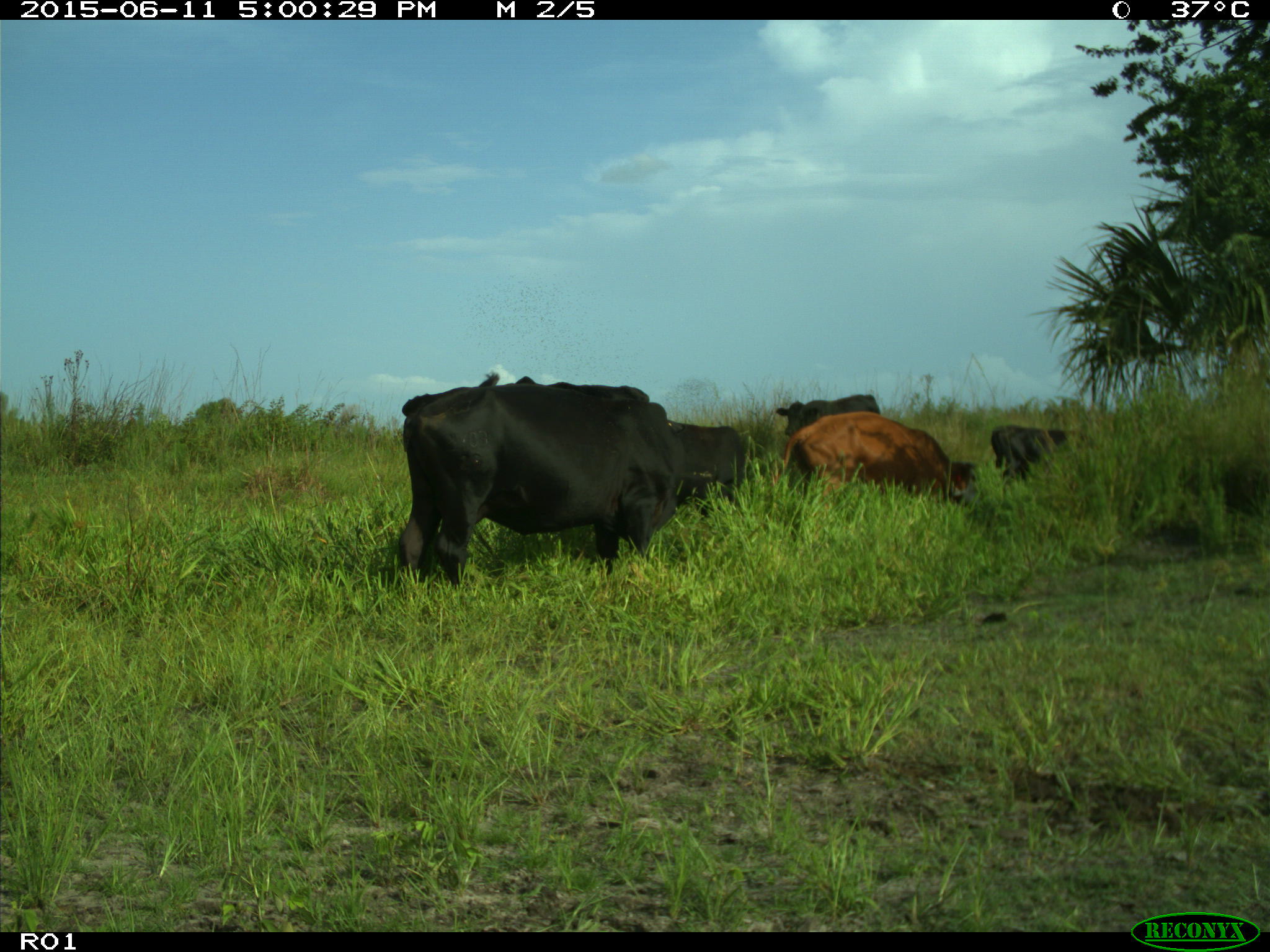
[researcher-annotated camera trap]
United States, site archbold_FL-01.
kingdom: Animalia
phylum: Chordata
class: Mammalia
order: Artiodactyla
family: Bovidae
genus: Bos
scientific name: Bos taurus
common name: domestic cow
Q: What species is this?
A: Bos taurus (domestic cow).